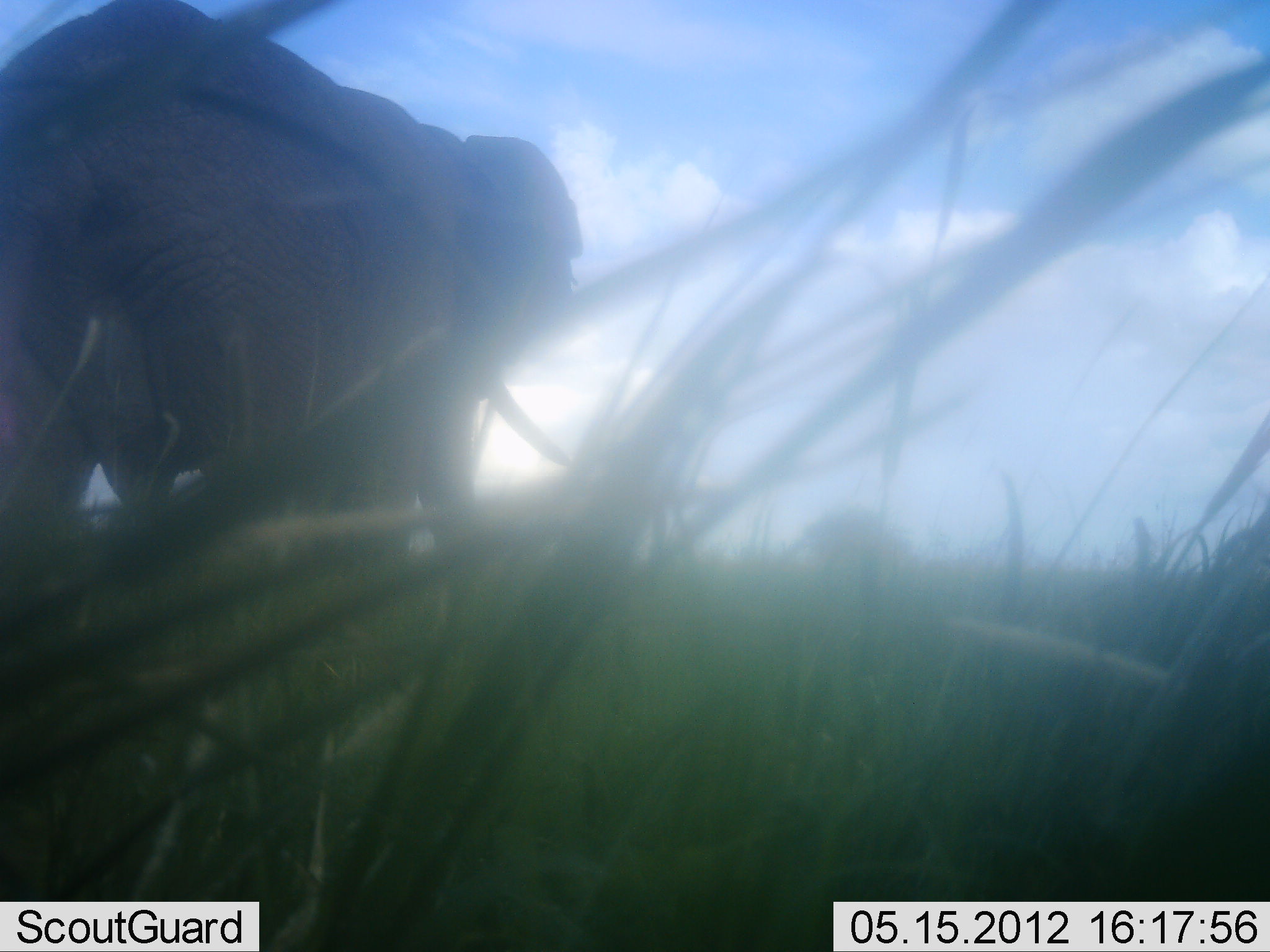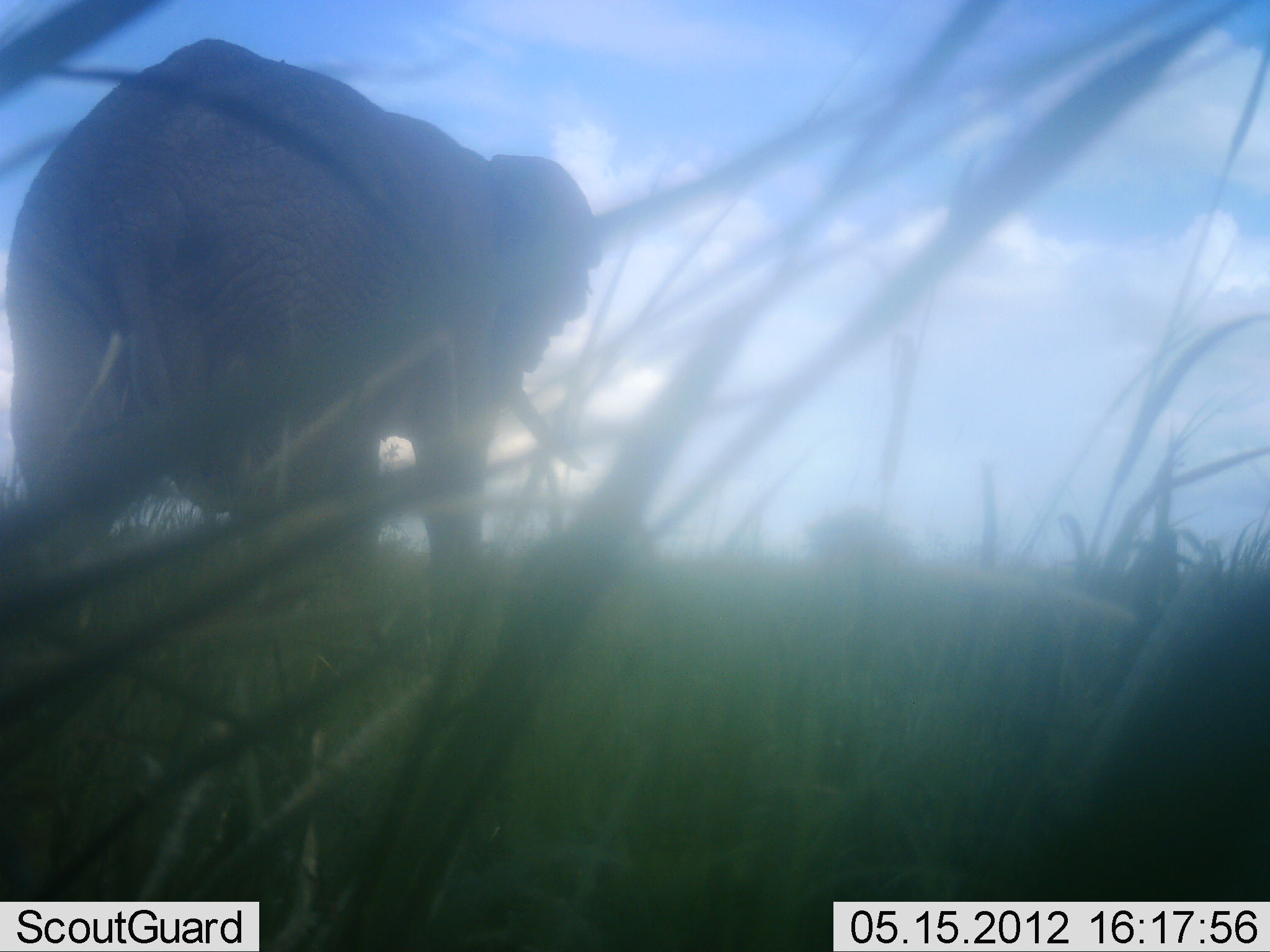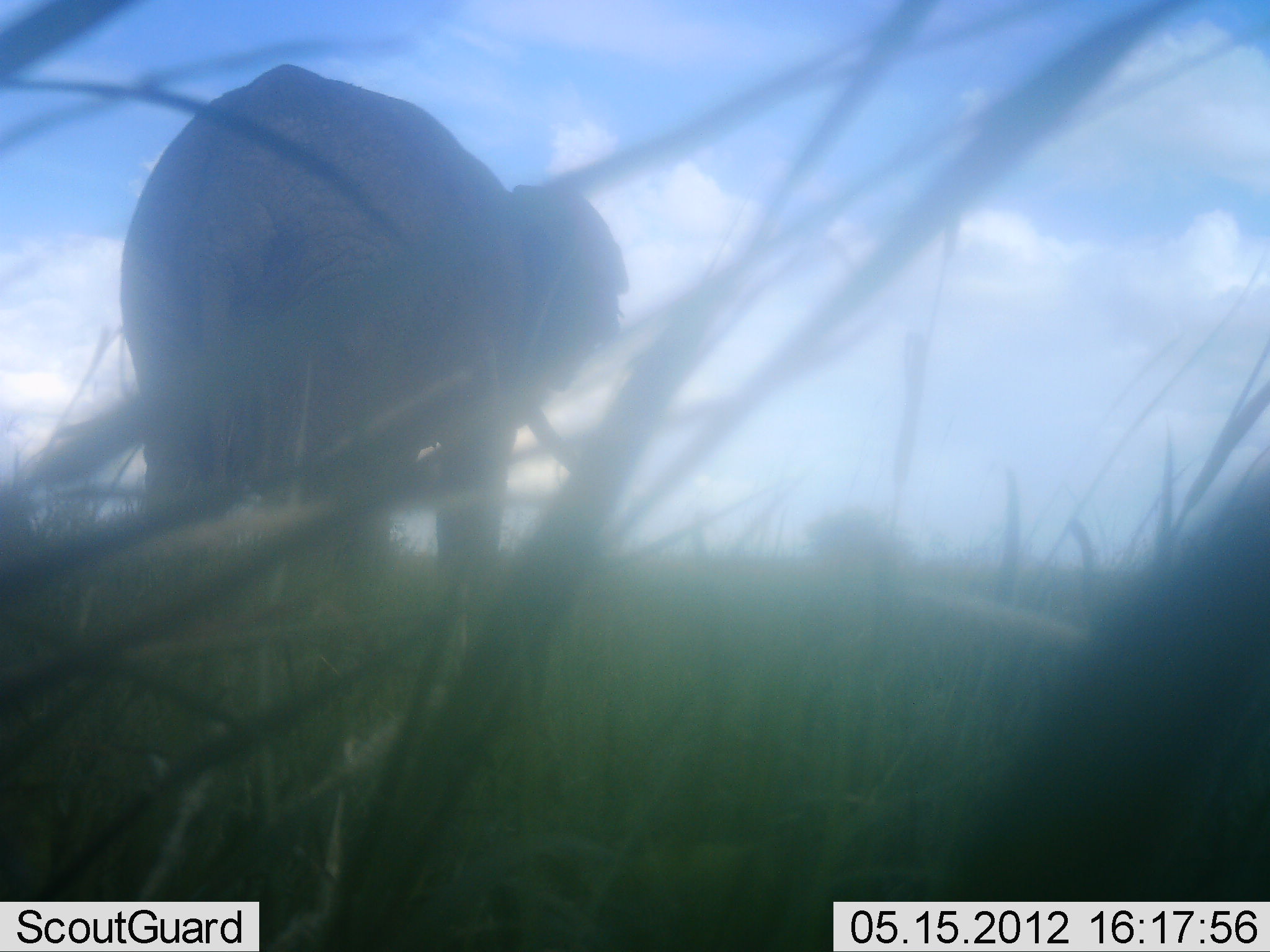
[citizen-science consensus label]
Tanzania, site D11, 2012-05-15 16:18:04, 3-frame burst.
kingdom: Animalia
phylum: Chordata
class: Mammalia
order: Proboscidea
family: Elephantidae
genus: Loxodonta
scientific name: Loxodonta africana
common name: african bush elephant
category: elephant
Elephant (african bush elephant) (Loxodonta africana), count 1. Behavior (volunteer vote fractions): standing 0%, resting 0%, moving 100%, interacting 0%. Young present (vote fraction): 0%. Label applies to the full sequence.